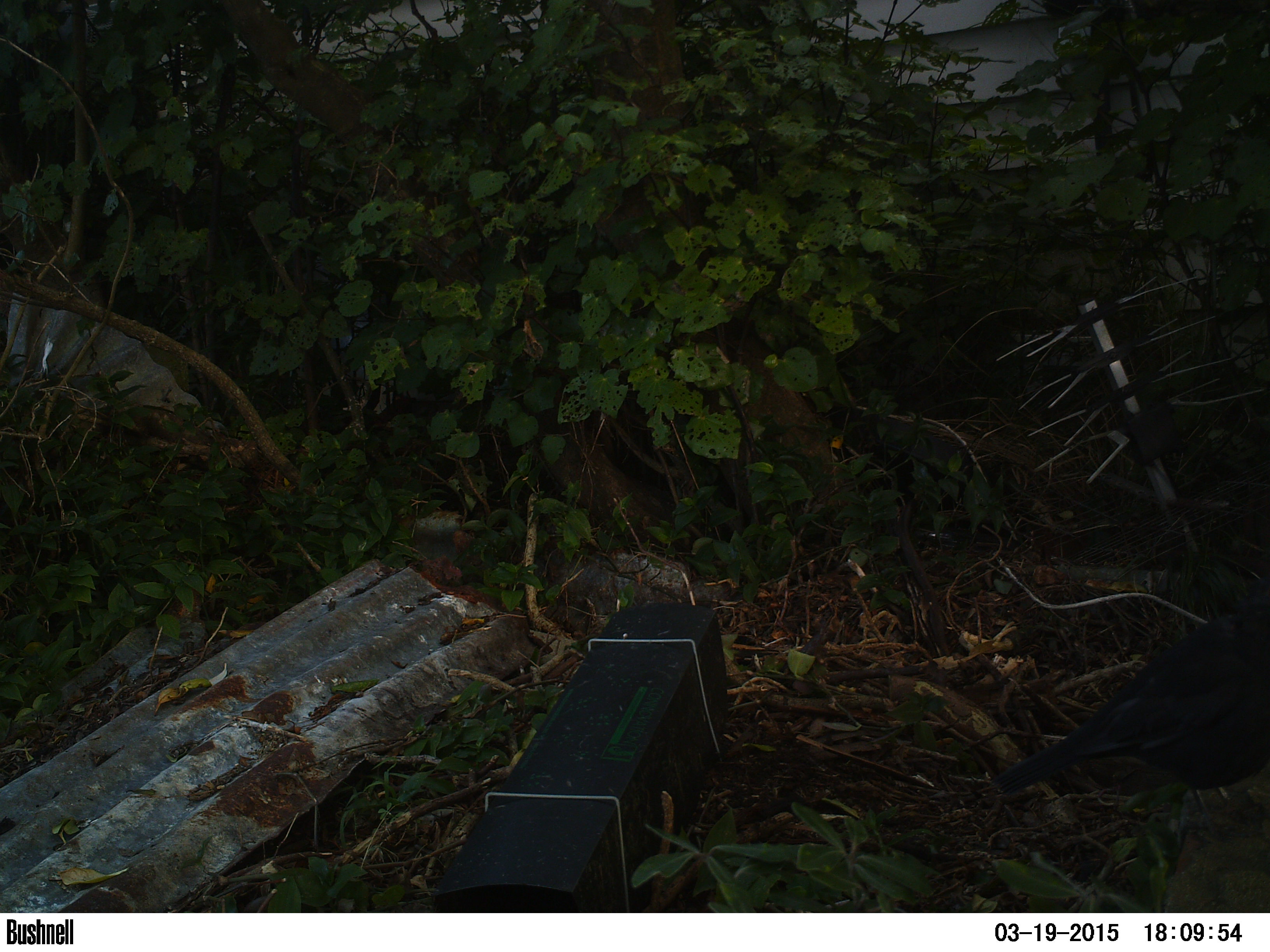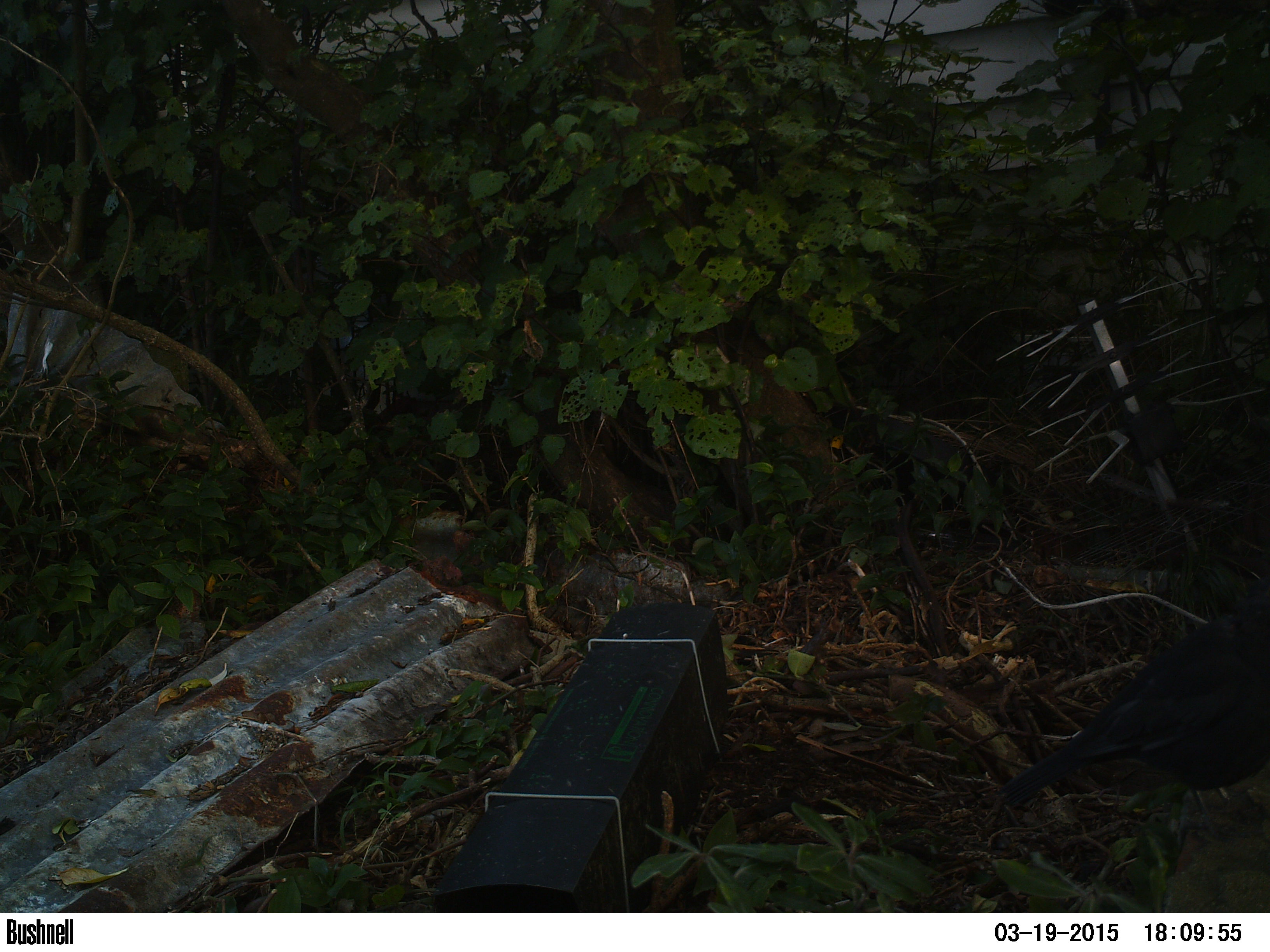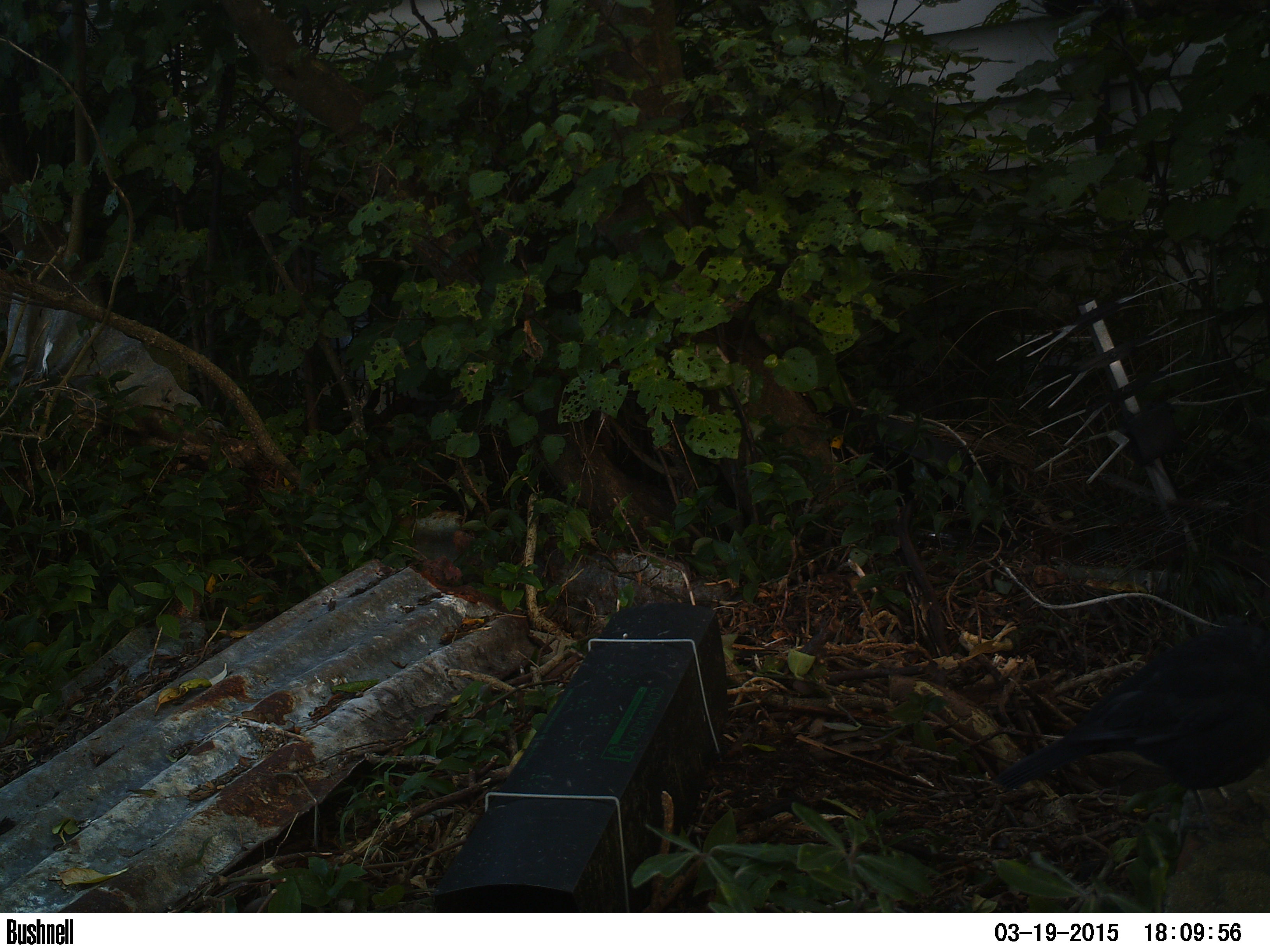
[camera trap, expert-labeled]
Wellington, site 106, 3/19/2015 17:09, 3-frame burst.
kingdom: Animalia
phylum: Chordata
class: Aves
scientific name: Aves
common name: bird